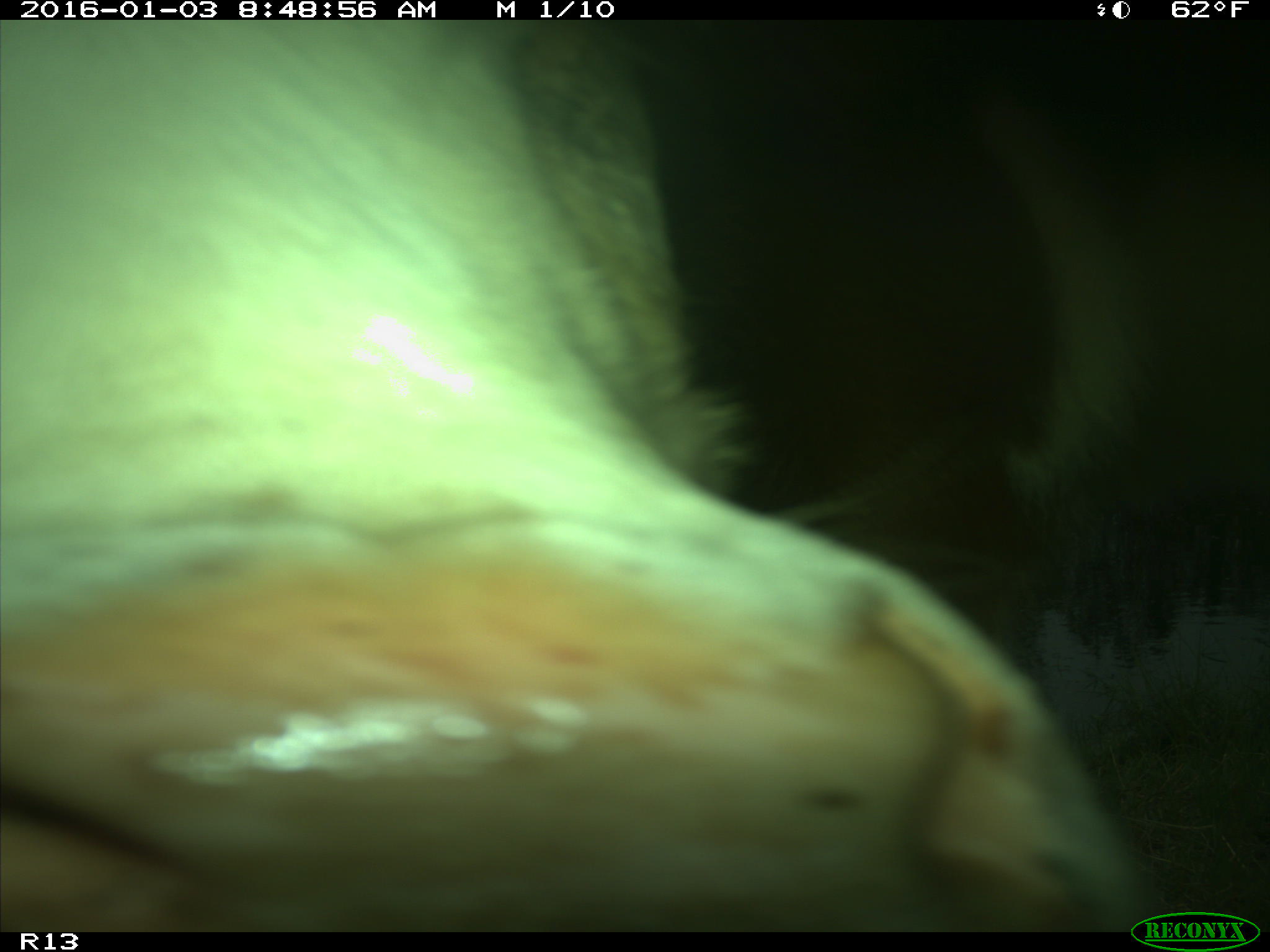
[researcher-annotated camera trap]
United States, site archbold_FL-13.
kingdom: Animalia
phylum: Chordata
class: Mammalia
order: Artiodactyla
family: Bovidae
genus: Bos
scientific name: Bos taurus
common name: domestic cow